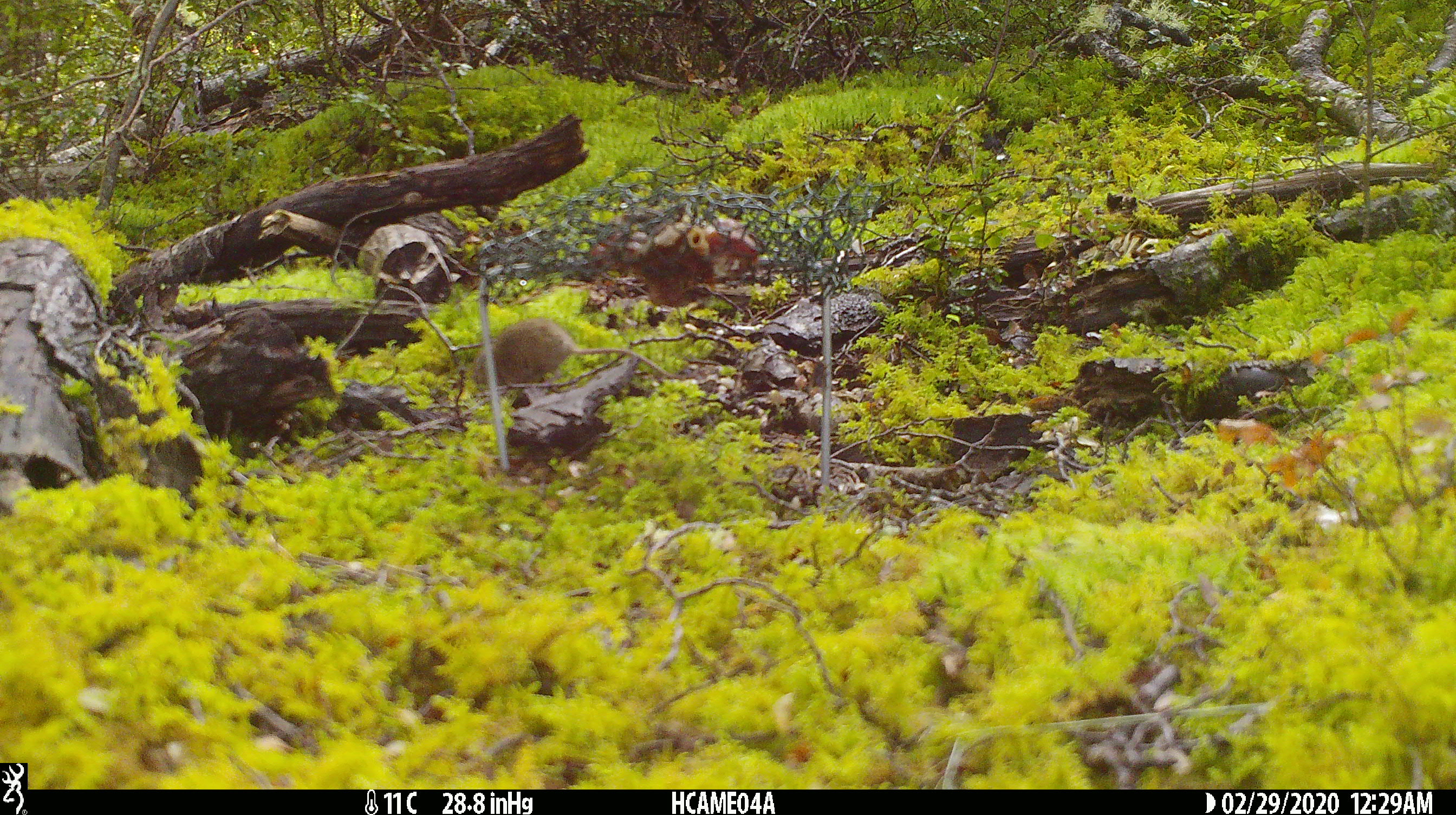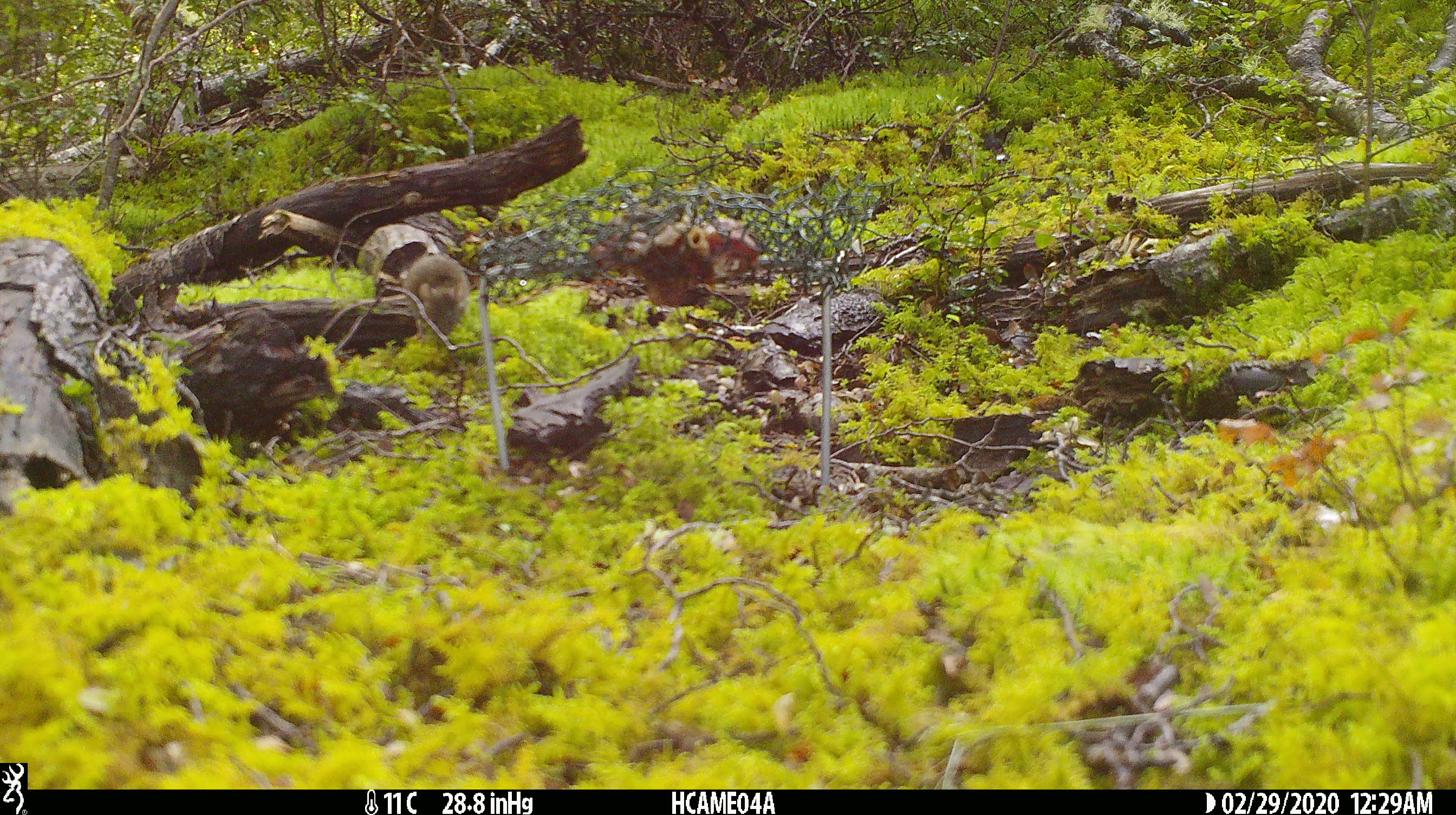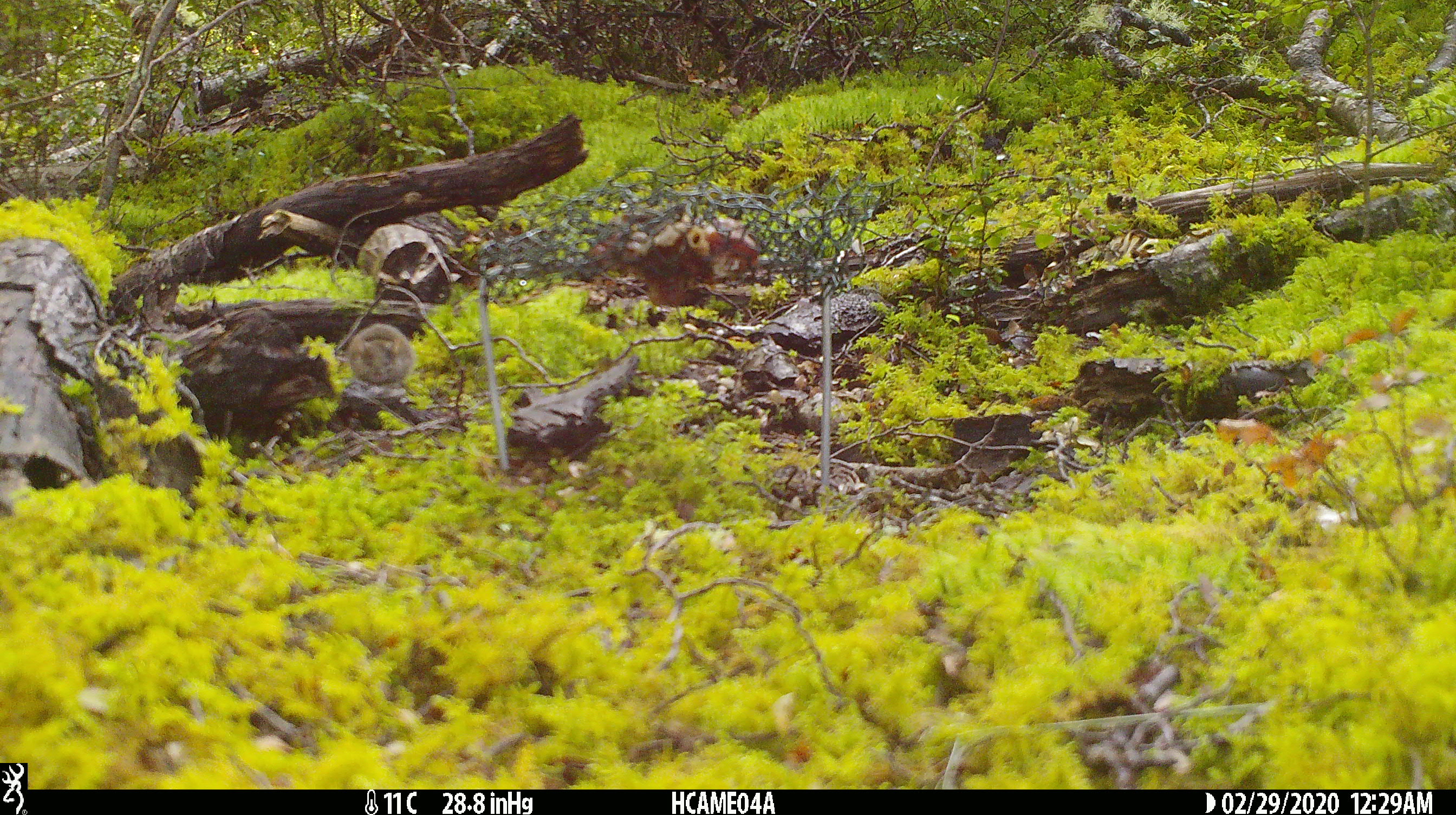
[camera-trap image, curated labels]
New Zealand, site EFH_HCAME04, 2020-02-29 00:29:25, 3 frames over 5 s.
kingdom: Animalia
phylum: Chordata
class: Mammalia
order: Rodentia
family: Muridae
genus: Mus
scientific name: Mus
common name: mouse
Mouse (Mus).